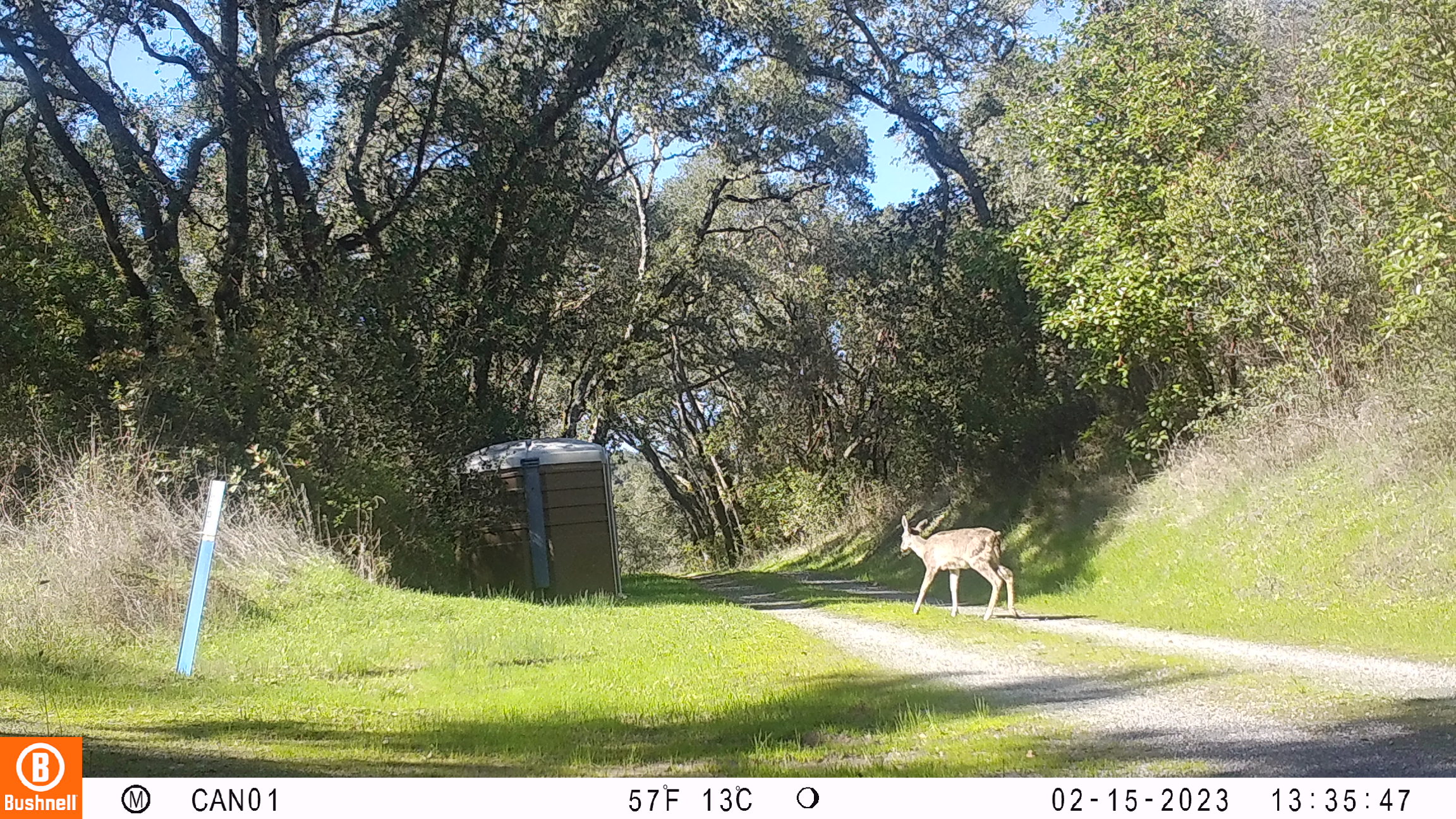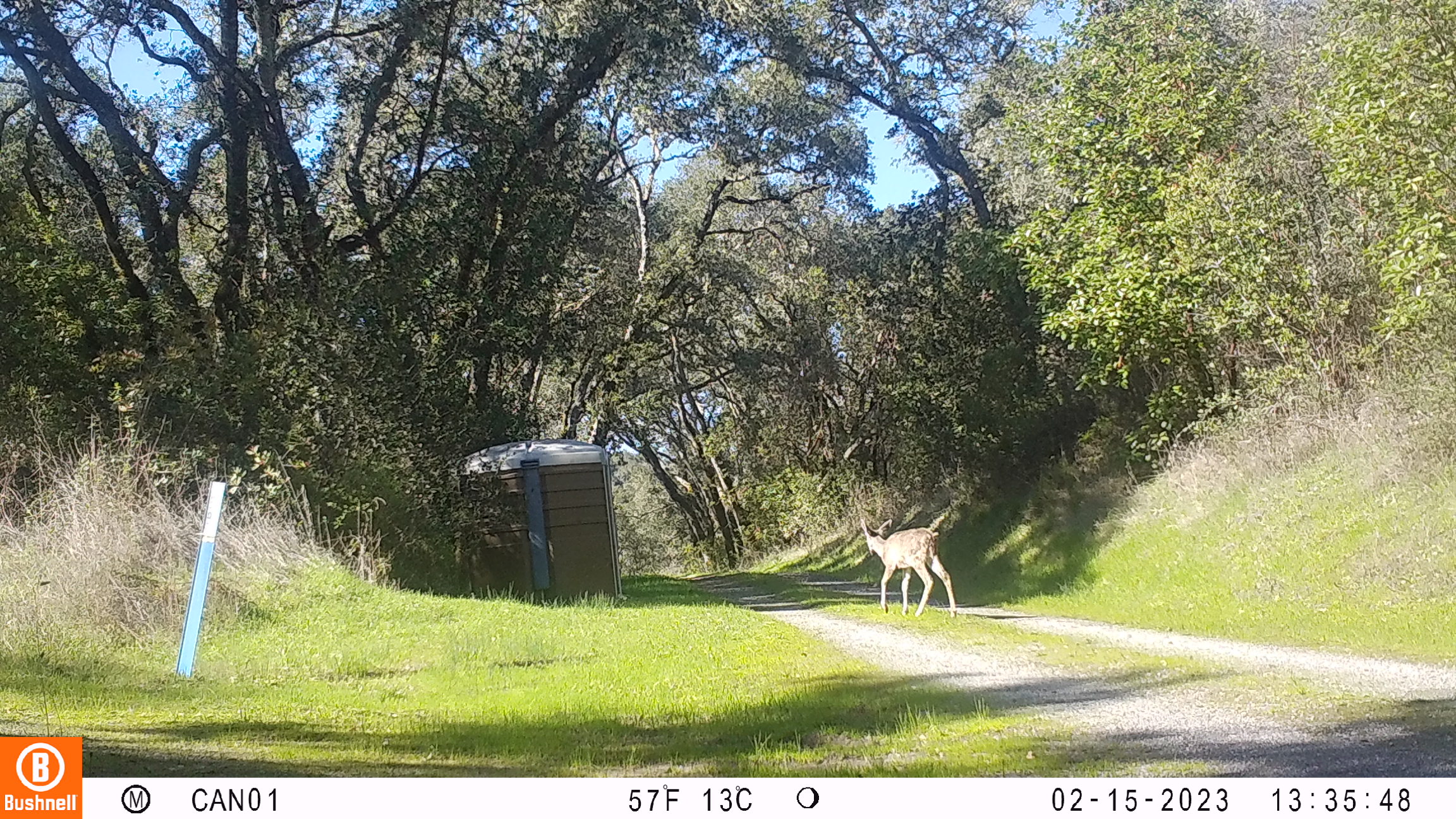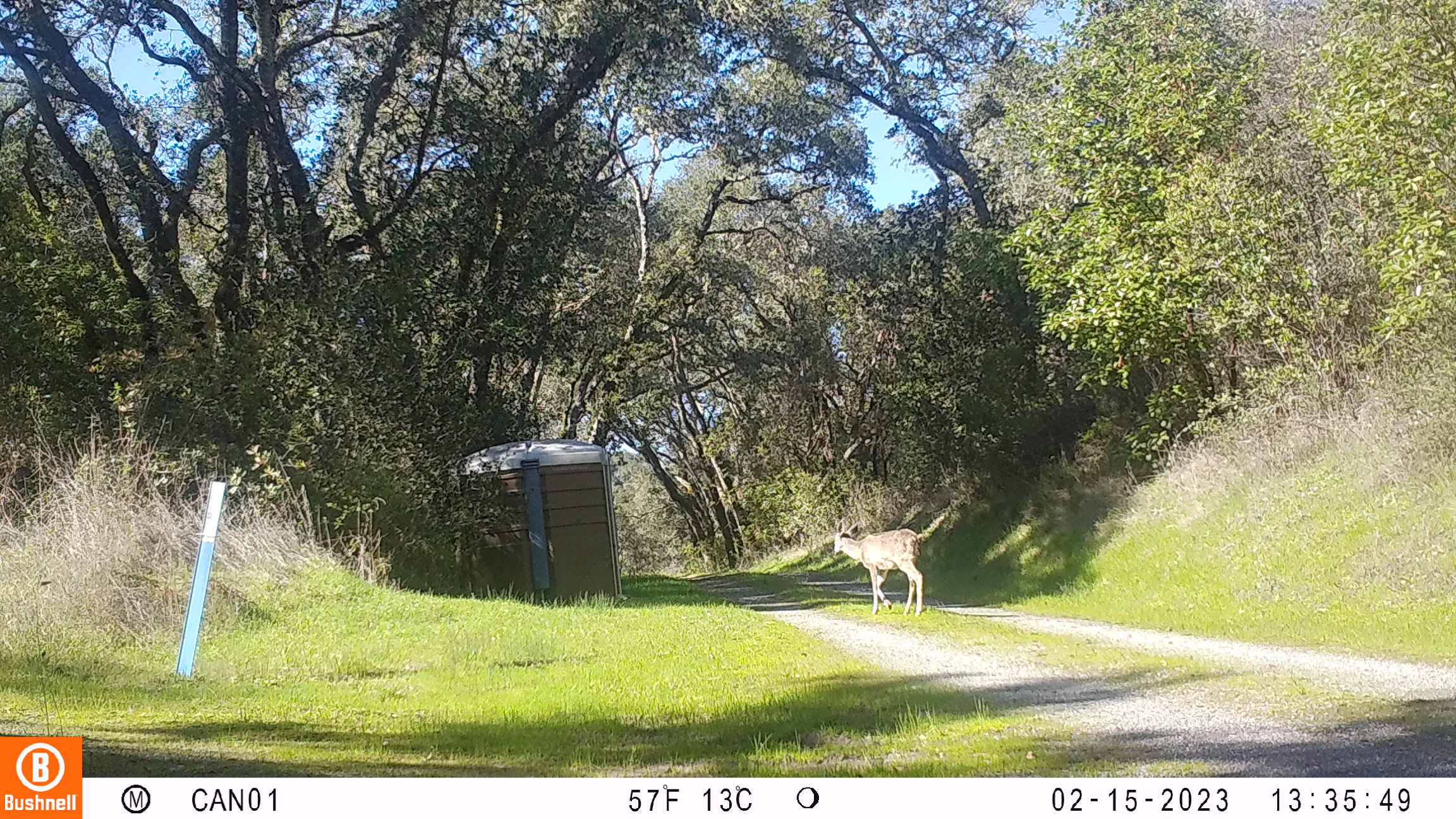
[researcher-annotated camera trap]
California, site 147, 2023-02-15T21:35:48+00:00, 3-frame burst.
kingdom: Animalia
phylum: Chordata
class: Mammalia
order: Artiodactyla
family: Cervidae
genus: Odocoileus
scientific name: Odocoileus hemionus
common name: mule deer